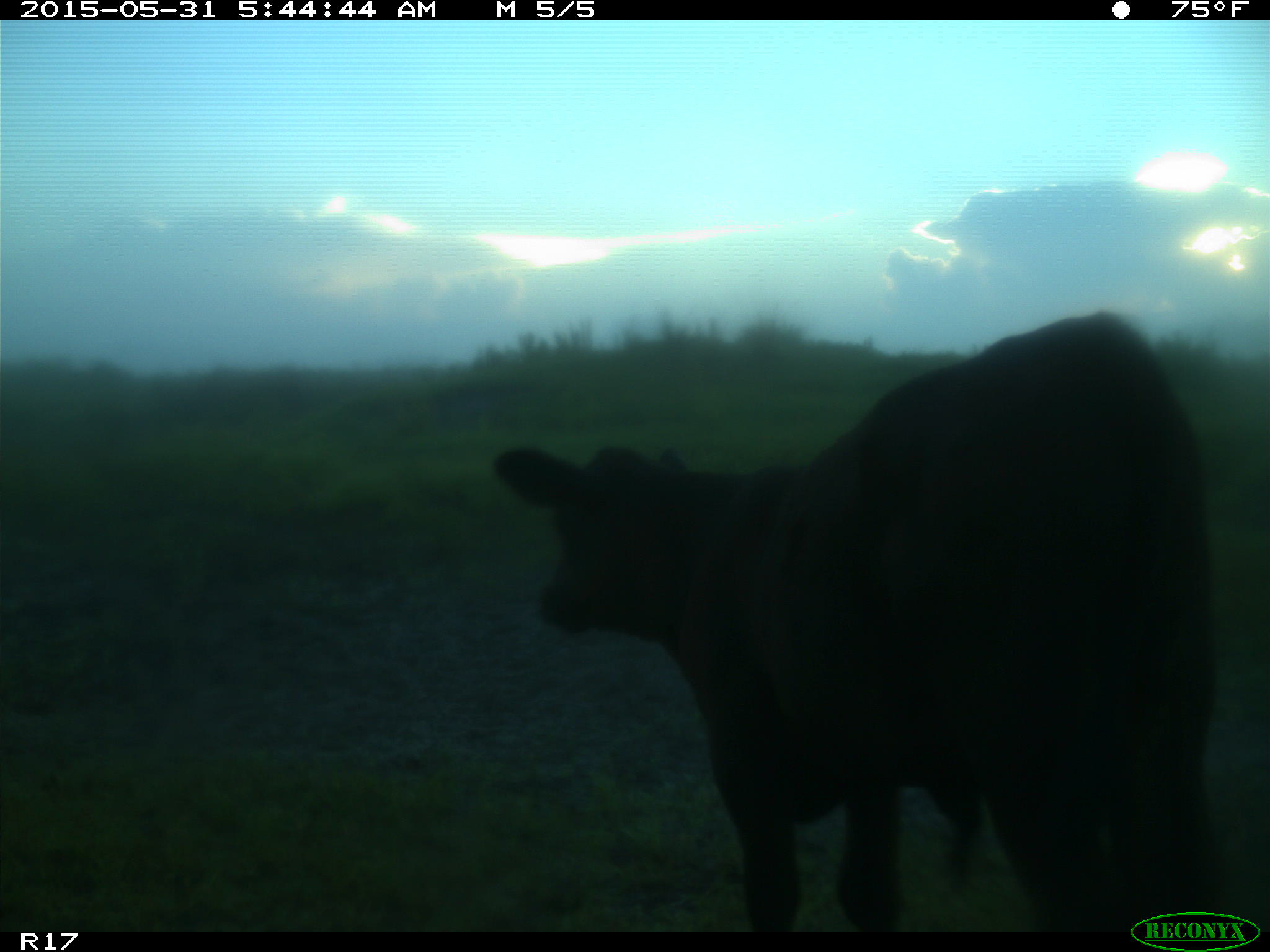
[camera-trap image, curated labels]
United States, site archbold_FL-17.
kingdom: Animalia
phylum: Chordata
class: Mammalia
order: Artiodactyla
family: Bovidae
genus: Bos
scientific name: Bos taurus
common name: domestic cow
Bos taurus (domestic cow).